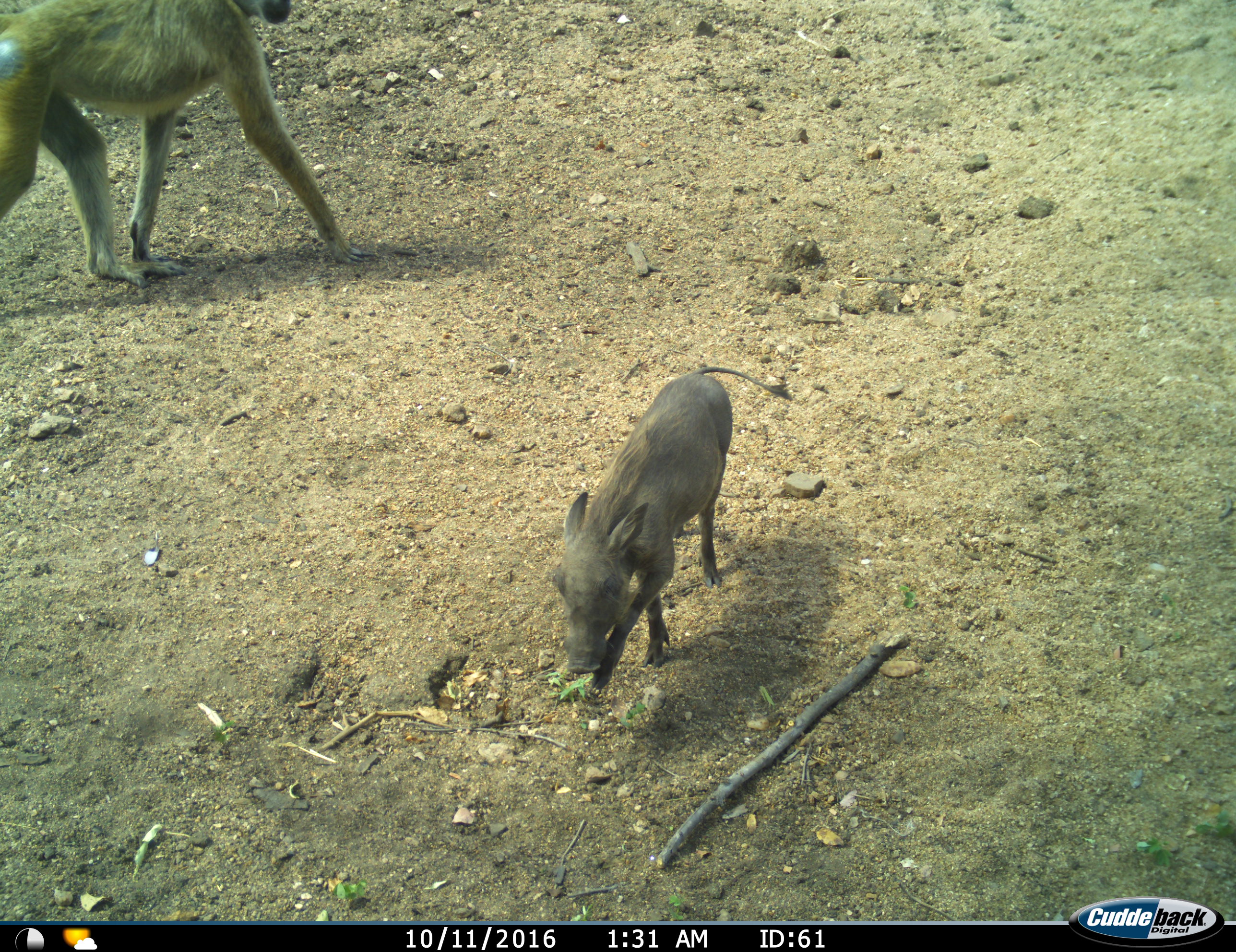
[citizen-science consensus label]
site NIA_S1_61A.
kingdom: Animalia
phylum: Chordata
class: Mammalia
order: Primates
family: Cercopithecidae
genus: Papio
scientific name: Papio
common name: baboon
Baboon (Papio), count 1. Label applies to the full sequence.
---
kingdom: Animalia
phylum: Chordata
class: Mammalia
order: Artiodactyla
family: Suidae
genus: Phacochoerus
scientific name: Phacochoerus africanus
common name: warthog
Warthog (Phacochoerus africanus), count 1. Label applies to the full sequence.